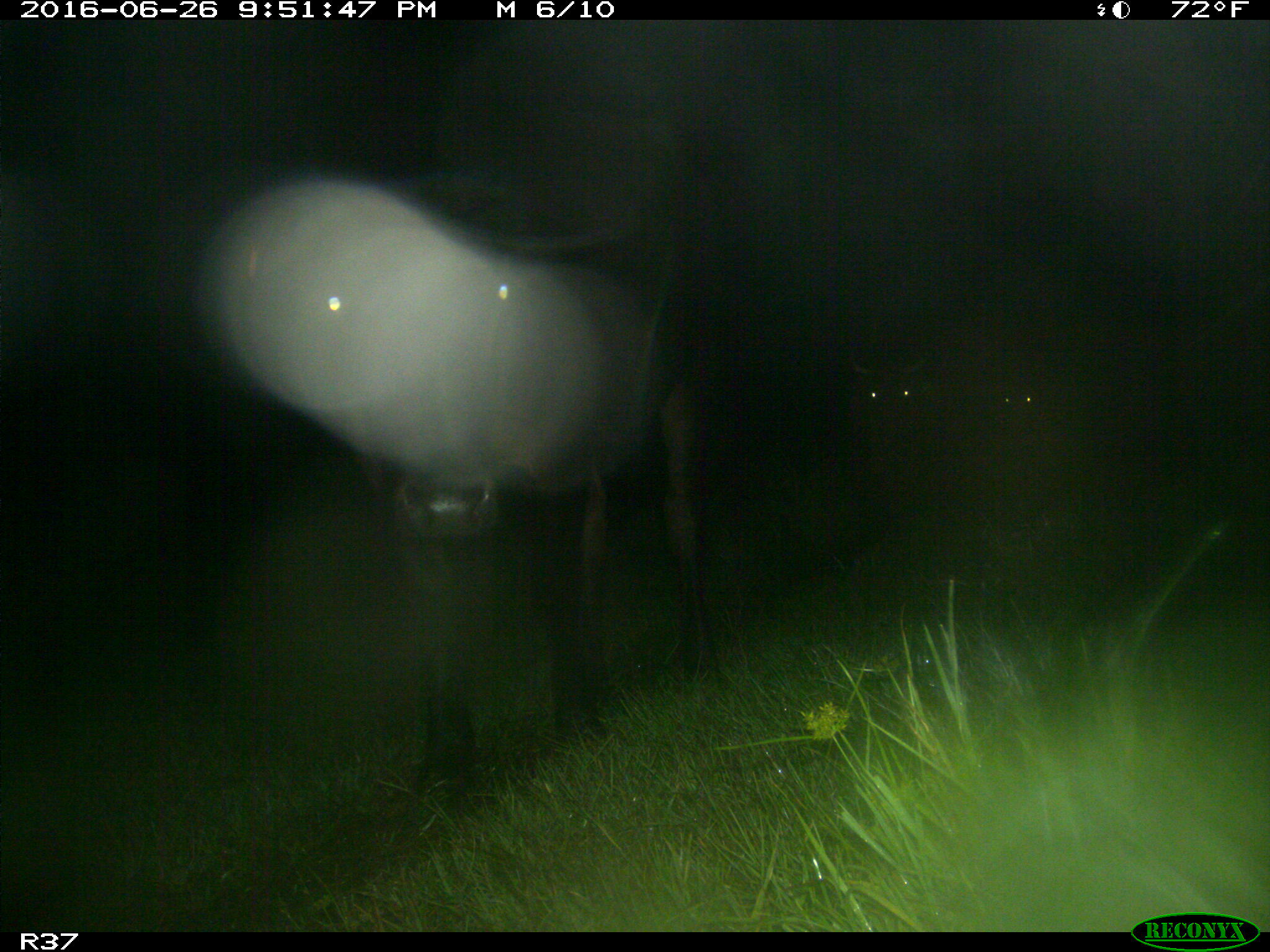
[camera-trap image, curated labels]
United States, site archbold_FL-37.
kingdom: Animalia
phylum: Chordata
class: Mammalia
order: Artiodactyla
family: Bovidae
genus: Bos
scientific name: Bos taurus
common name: domestic cow